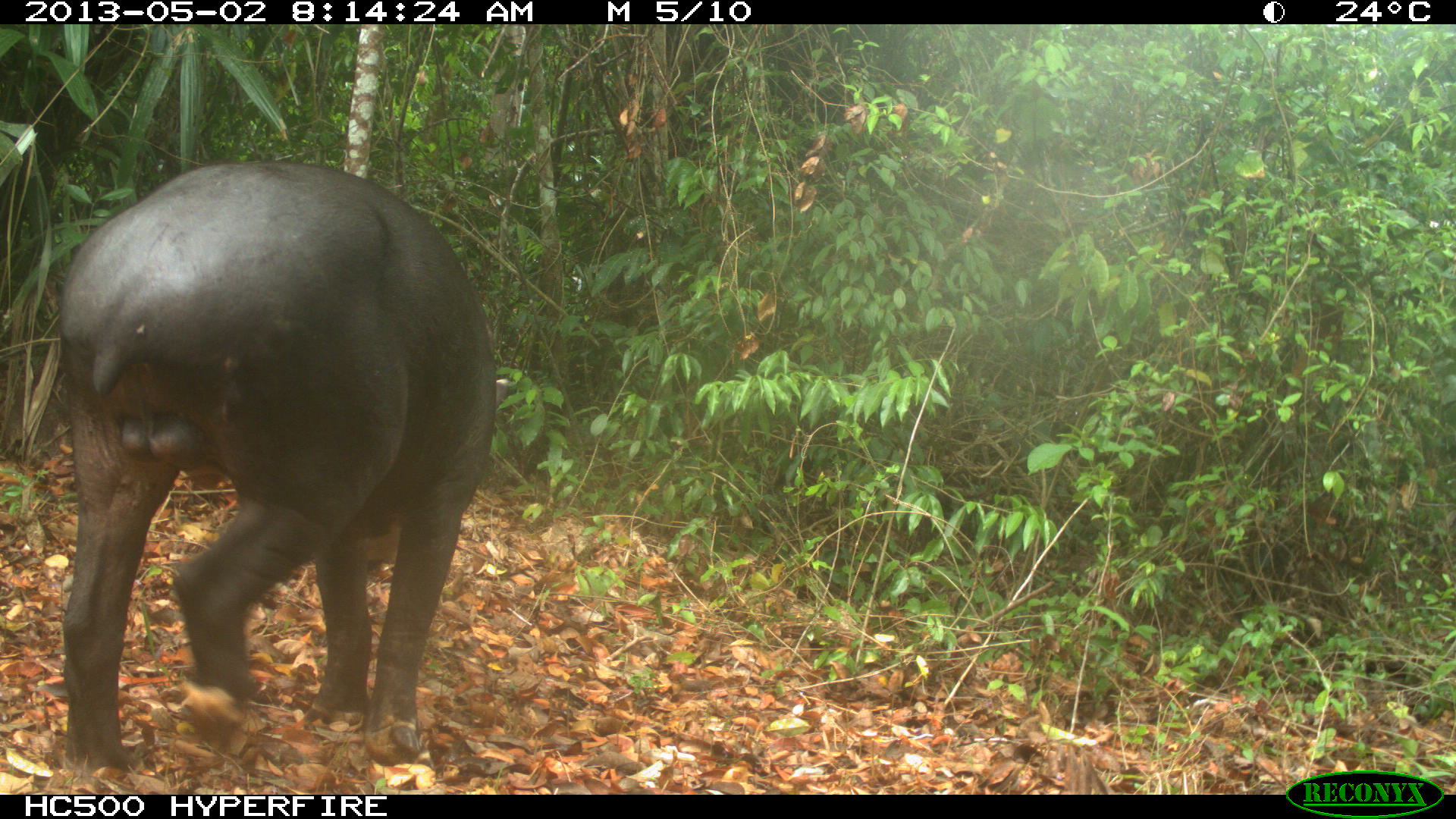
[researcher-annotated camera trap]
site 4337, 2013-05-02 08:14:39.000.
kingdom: Animalia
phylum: Chordata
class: Mammalia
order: Perissodactyla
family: Tapiridae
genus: Tapirus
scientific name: Tapirus bairdii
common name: baird's tapir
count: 1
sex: male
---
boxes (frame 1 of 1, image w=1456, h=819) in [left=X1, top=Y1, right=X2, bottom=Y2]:
tapirus bairdii: [left=52, top=153, right=511, bottom=781]